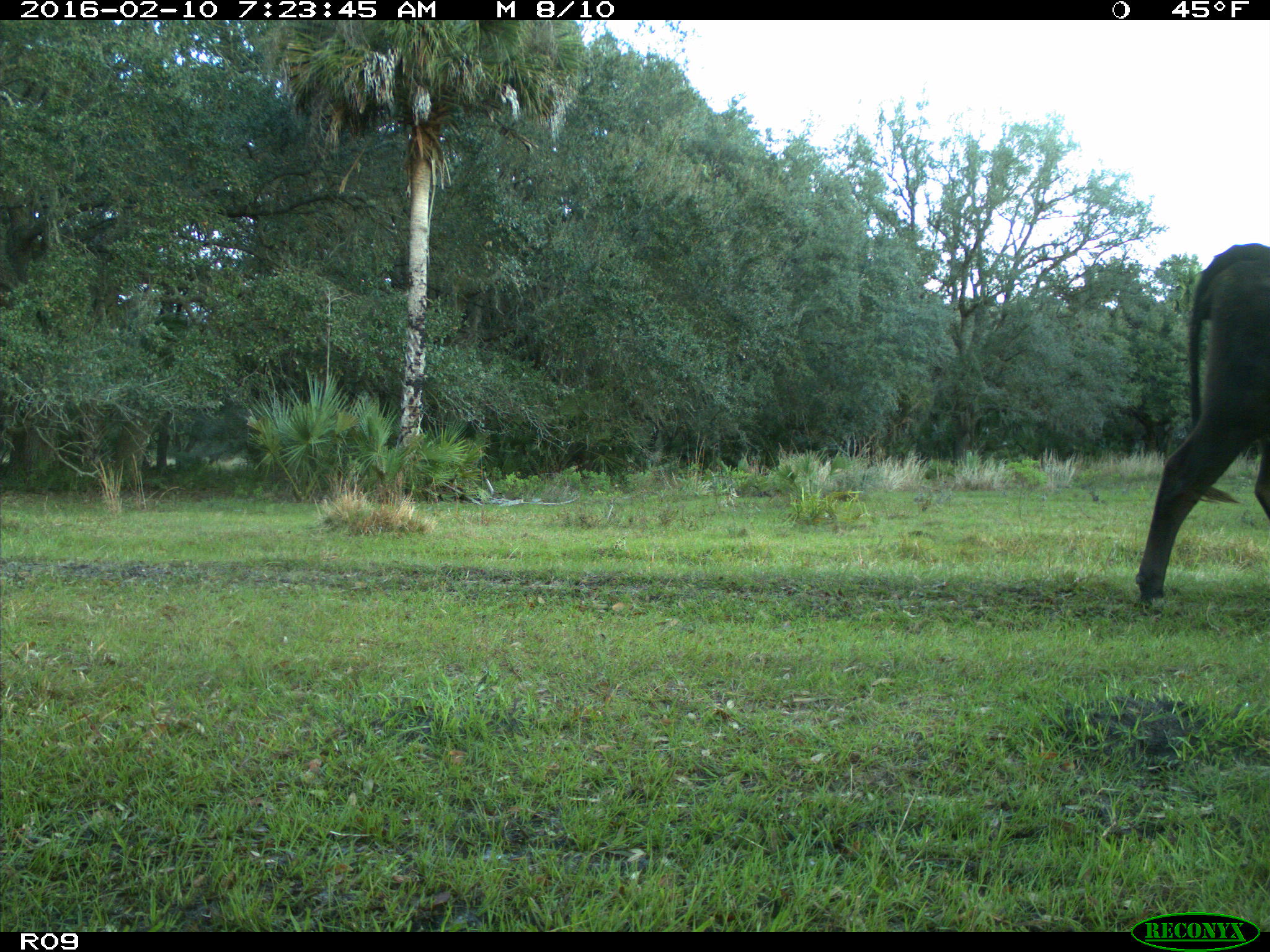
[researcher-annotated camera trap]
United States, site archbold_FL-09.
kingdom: Animalia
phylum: Chordata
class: Mammalia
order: Artiodactyla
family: Bovidae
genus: Bos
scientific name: Bos taurus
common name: domestic cow